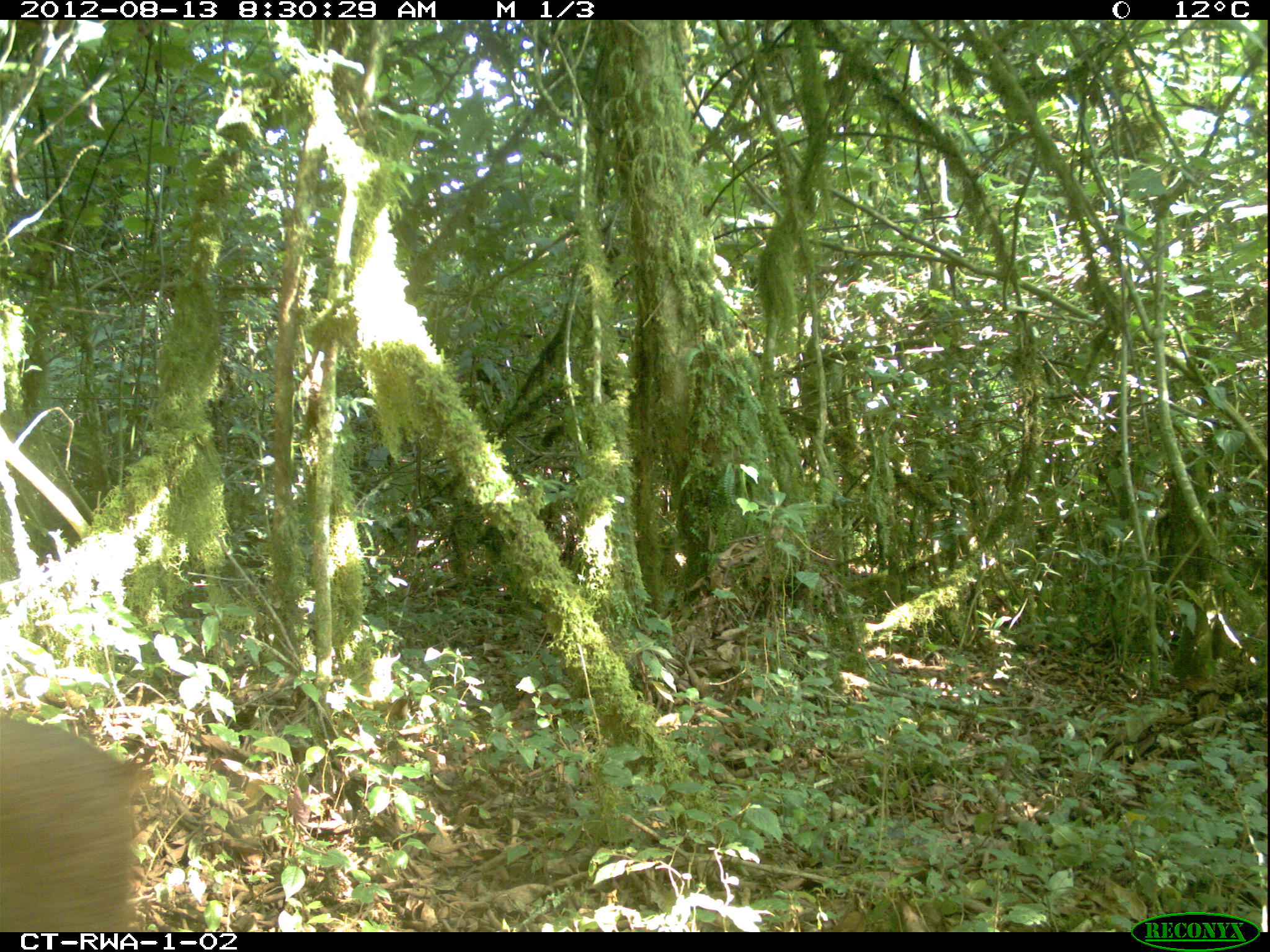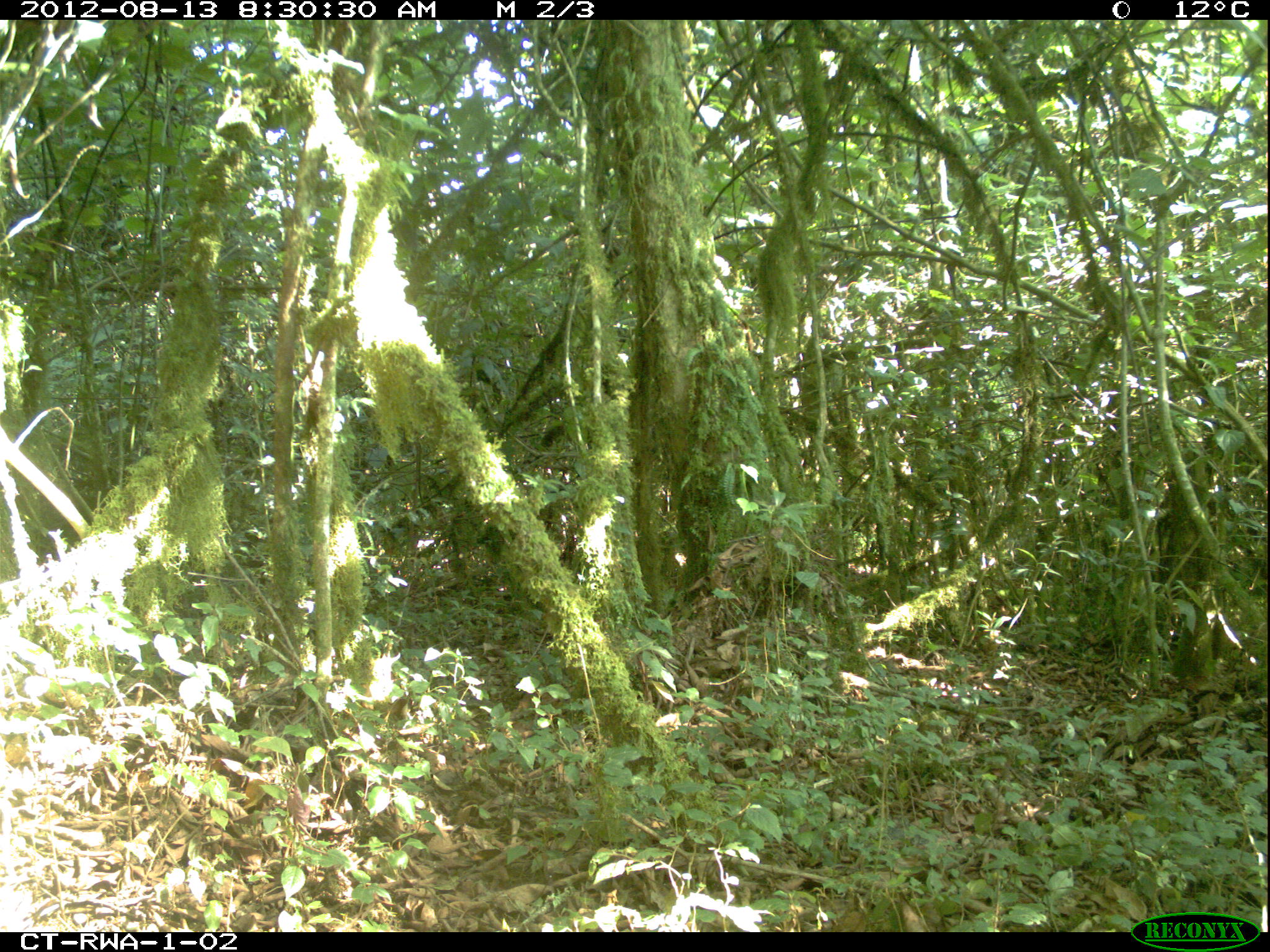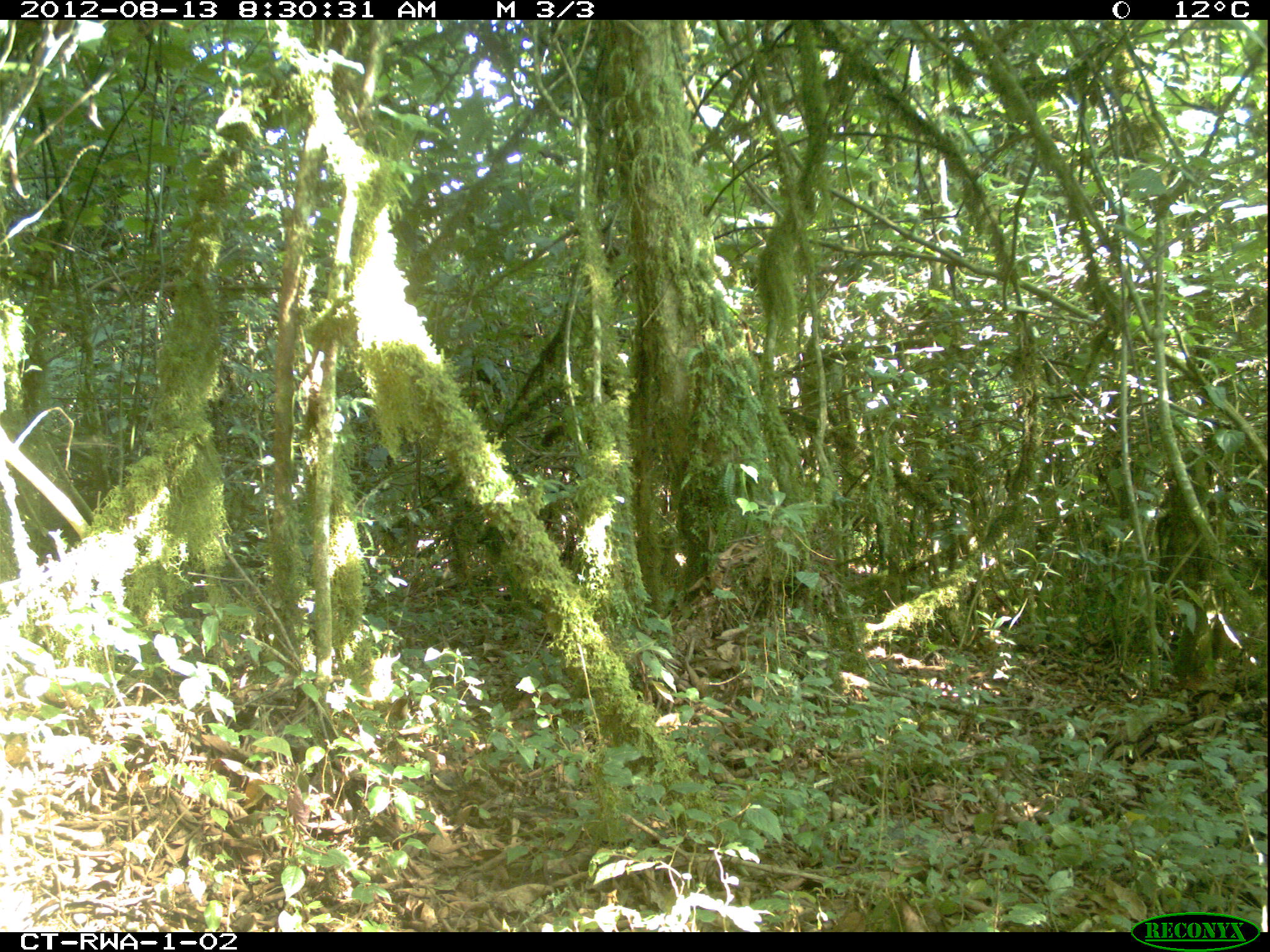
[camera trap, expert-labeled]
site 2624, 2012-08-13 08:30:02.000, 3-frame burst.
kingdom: Animalia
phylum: Chordata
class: Mammalia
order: Artiodactyla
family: Bovidae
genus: Cephalophus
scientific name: Cephalophus nigrifrons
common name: black-fronted duiker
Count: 2.